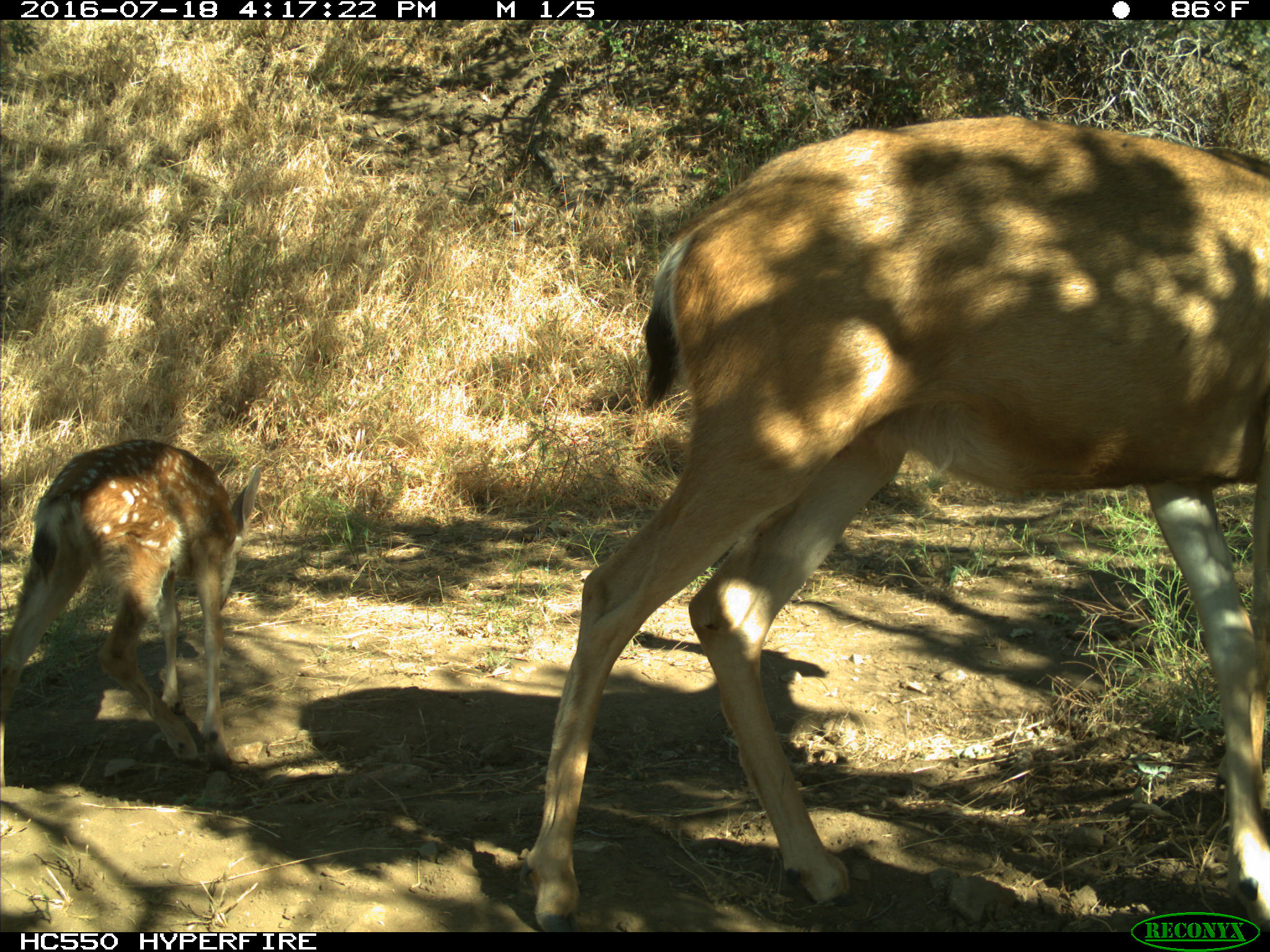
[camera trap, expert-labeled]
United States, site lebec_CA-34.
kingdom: Animalia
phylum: Chordata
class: Mammalia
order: Artiodactyla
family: Cervidae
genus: Odocoileus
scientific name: Odocoileus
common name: deer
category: unidentified deer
Unidentified deer (deer) (Odocoileus).